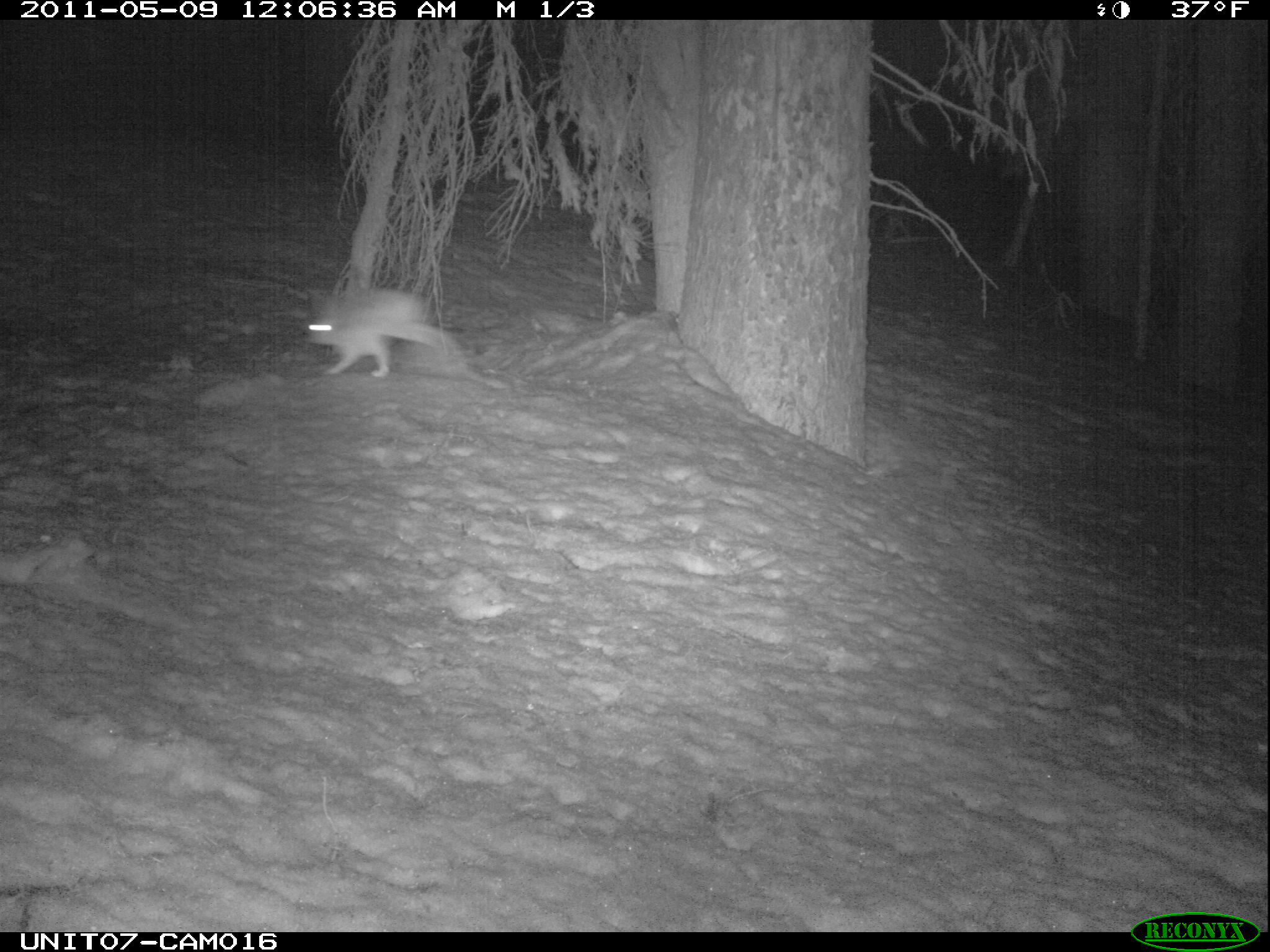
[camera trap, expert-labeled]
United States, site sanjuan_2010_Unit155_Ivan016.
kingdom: Animalia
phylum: Chordata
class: Mammalia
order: Lagomorpha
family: Leporidae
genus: Lepus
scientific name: Lepus americanus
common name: snowshoe hare